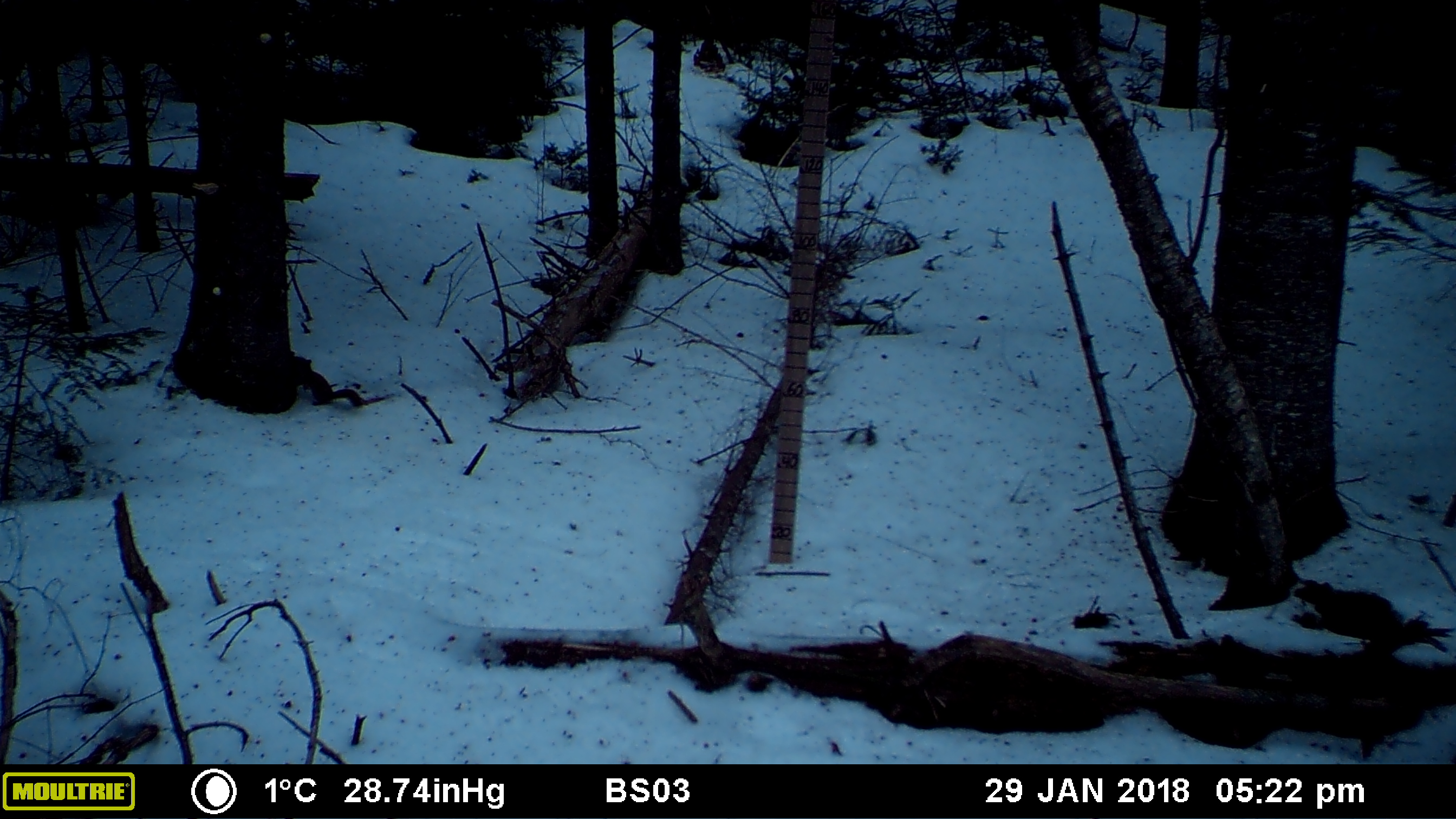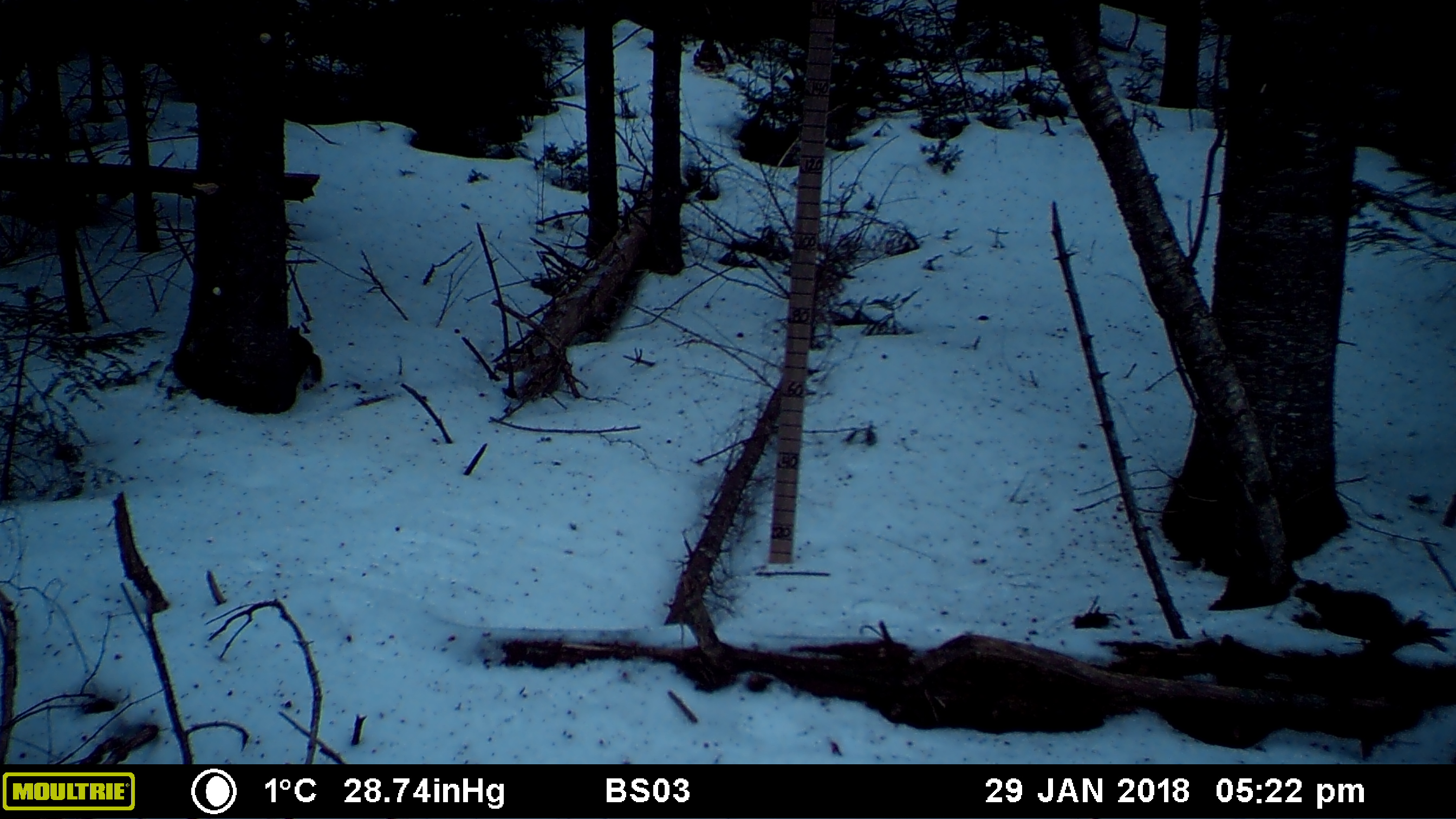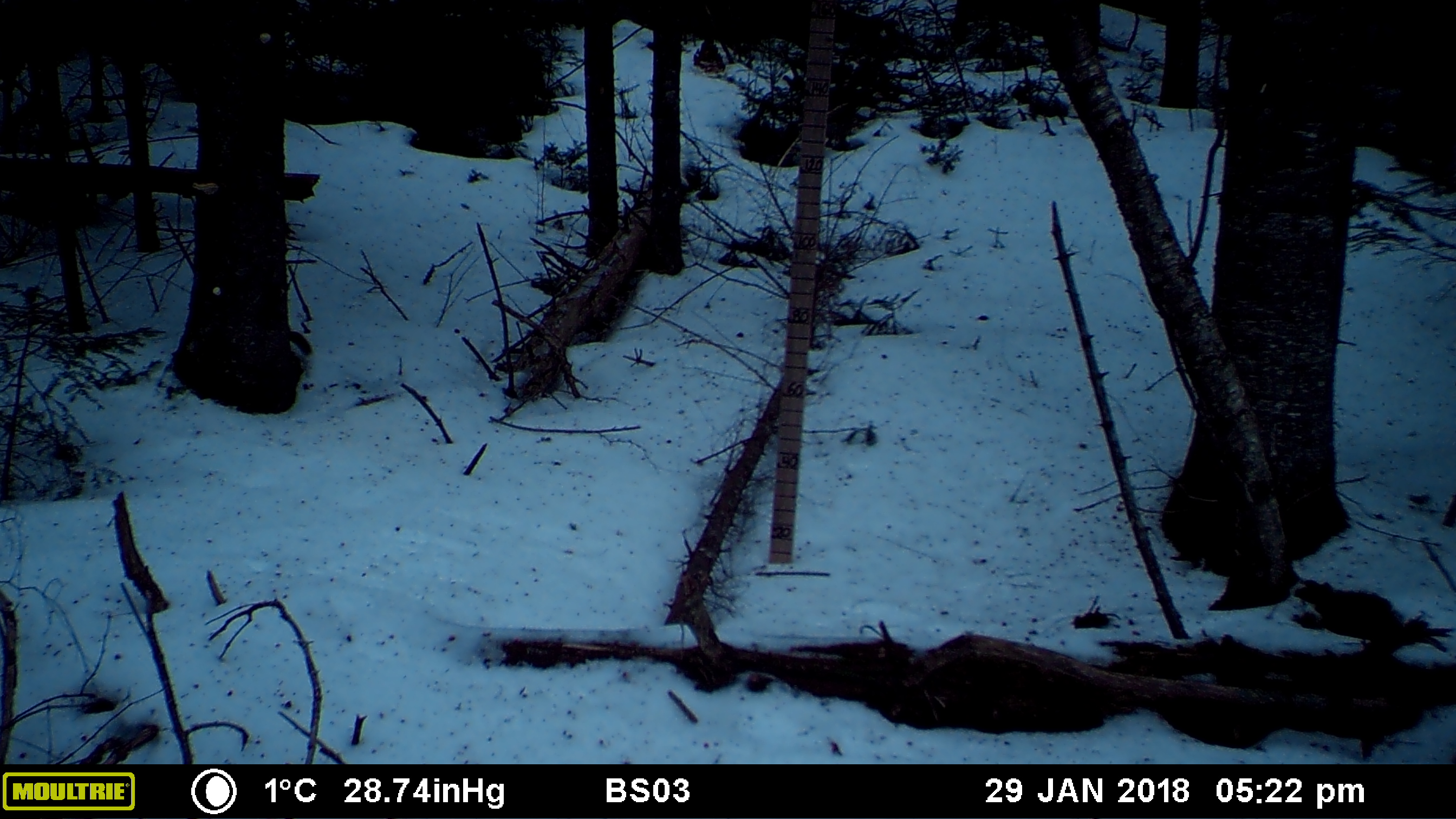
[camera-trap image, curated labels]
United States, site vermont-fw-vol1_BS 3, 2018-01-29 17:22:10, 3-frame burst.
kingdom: Animalia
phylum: Chordata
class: Mammalia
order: Rodentia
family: Sciuridae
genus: Tamiasciurus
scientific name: Tamiasciurus hudsonicus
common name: red squirrel